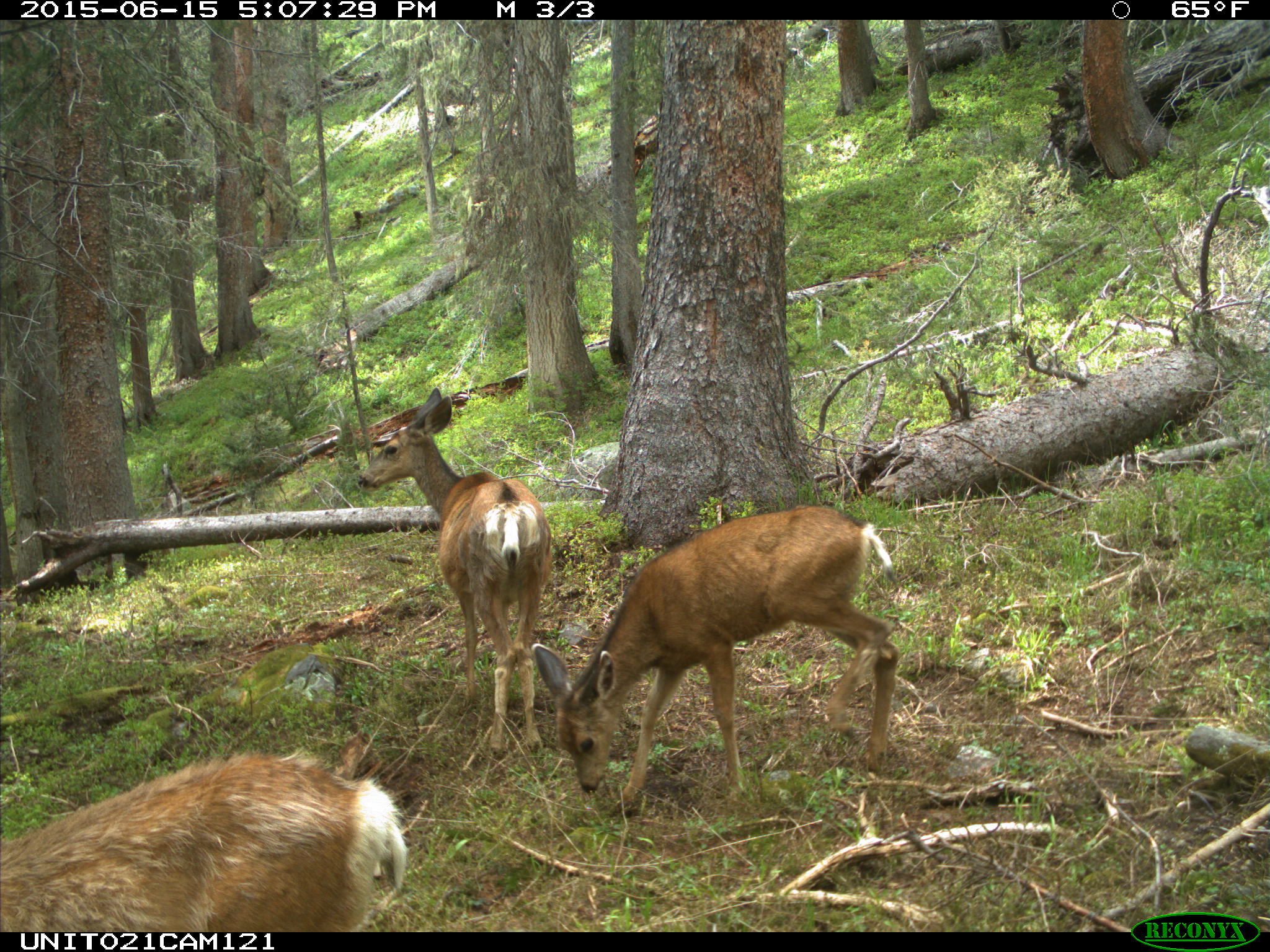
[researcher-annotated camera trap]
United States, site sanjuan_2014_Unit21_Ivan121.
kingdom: Animalia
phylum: Chordata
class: Mammalia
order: Artiodactyla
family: Cervidae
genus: Odocoileus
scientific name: Odocoileus hemionus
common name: mule deer